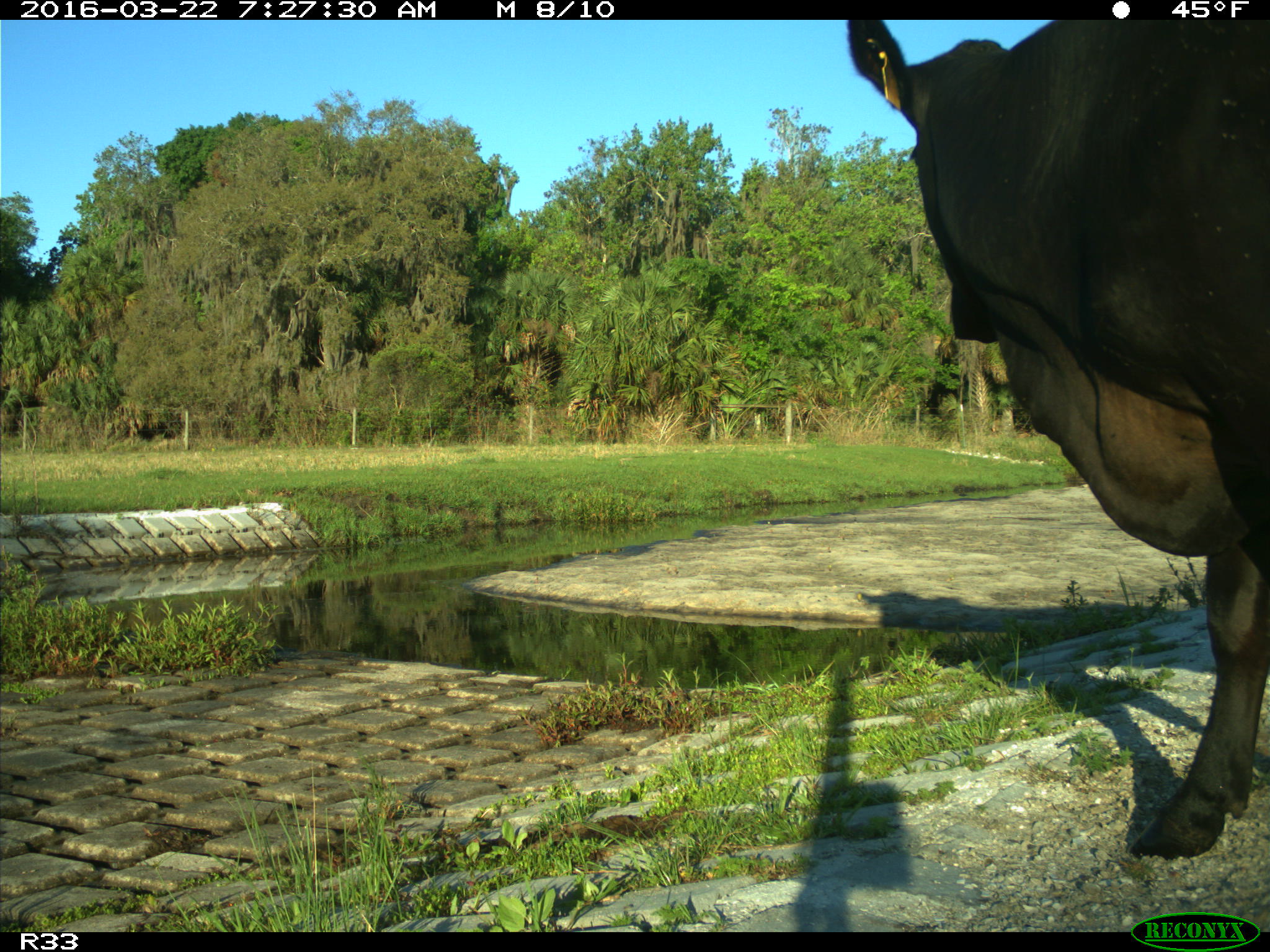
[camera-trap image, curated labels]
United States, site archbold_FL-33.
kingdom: Animalia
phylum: Chordata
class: Mammalia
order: Artiodactyla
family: Bovidae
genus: Bos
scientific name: Bos taurus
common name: domestic cow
Bos taurus (domestic cow).